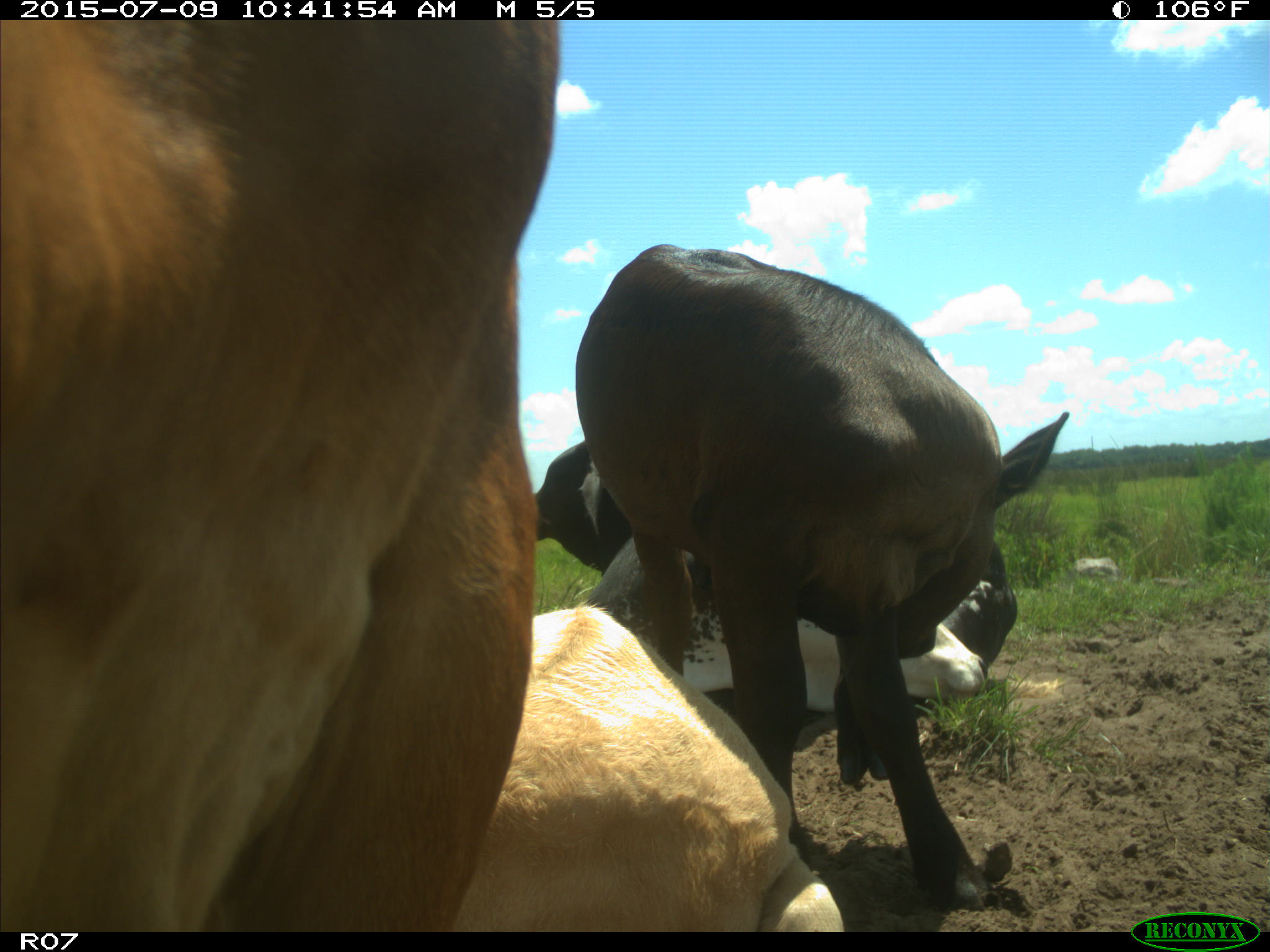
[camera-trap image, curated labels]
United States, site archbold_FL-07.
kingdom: Animalia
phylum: Chordata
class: Mammalia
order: Artiodactyla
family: Bovidae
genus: Bos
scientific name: Bos taurus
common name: domestic cow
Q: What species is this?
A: Bos taurus (domestic cow).